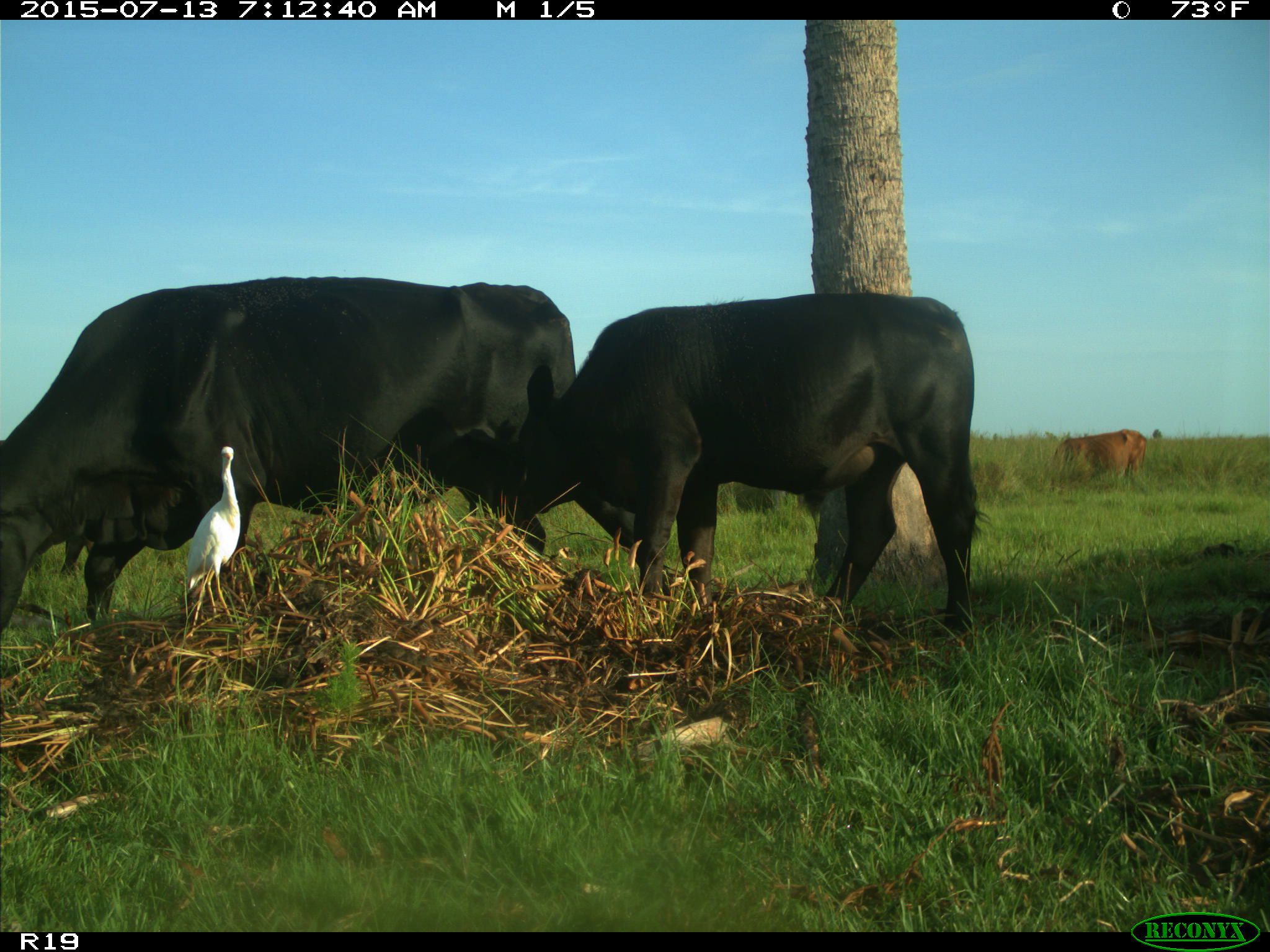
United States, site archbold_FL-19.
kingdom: Animalia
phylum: Chordata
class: Mammalia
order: Artiodactyla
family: Bovidae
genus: Bos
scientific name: Bos taurus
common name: domestic cow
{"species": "Bos taurus (domestic cow)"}